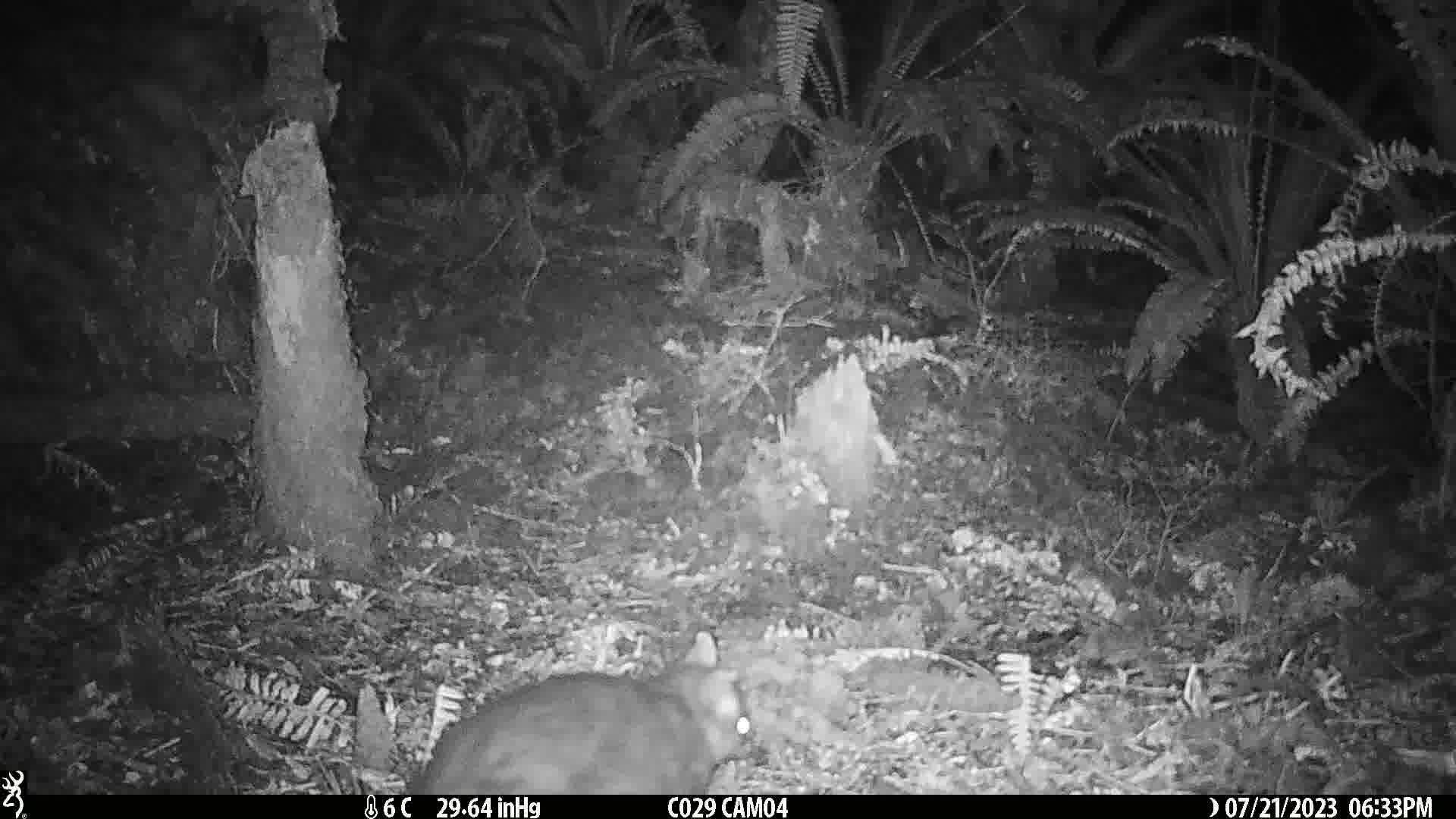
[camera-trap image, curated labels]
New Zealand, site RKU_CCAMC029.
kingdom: Animalia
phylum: Chordata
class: Mammalia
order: Diprotodontia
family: Phalangeridae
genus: Trichosurus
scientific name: Trichosurus vulpecula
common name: common brushtail possum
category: possum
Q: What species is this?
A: Possum (common brushtail possum) (Trichosurus vulpecula).